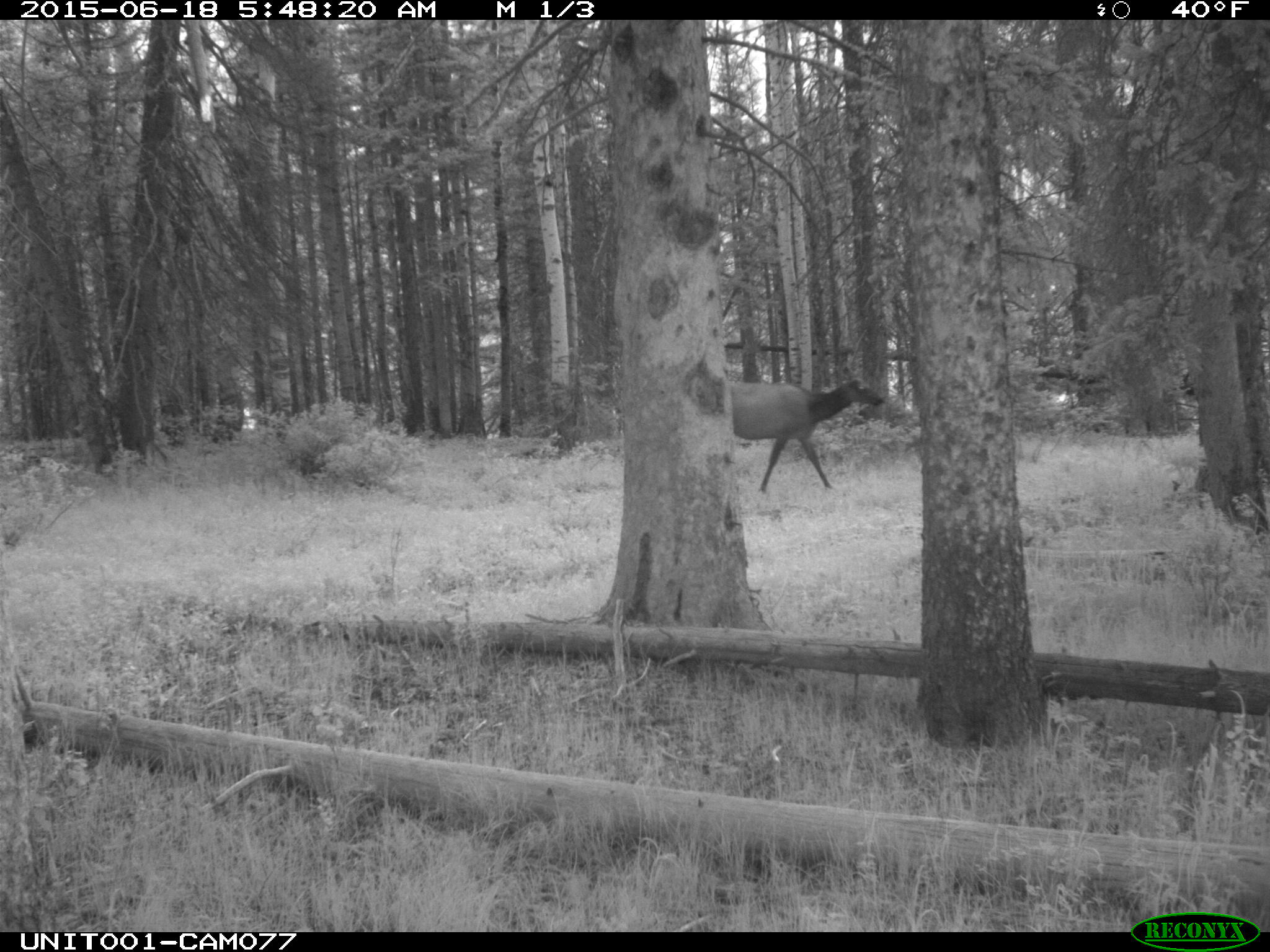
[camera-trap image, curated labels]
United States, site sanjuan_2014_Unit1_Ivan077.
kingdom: Animalia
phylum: Chordata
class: Mammalia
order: Artiodactyla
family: Cervidae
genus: Cervus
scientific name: Cervus elaphus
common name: red deer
Cervus elaphus (red deer).